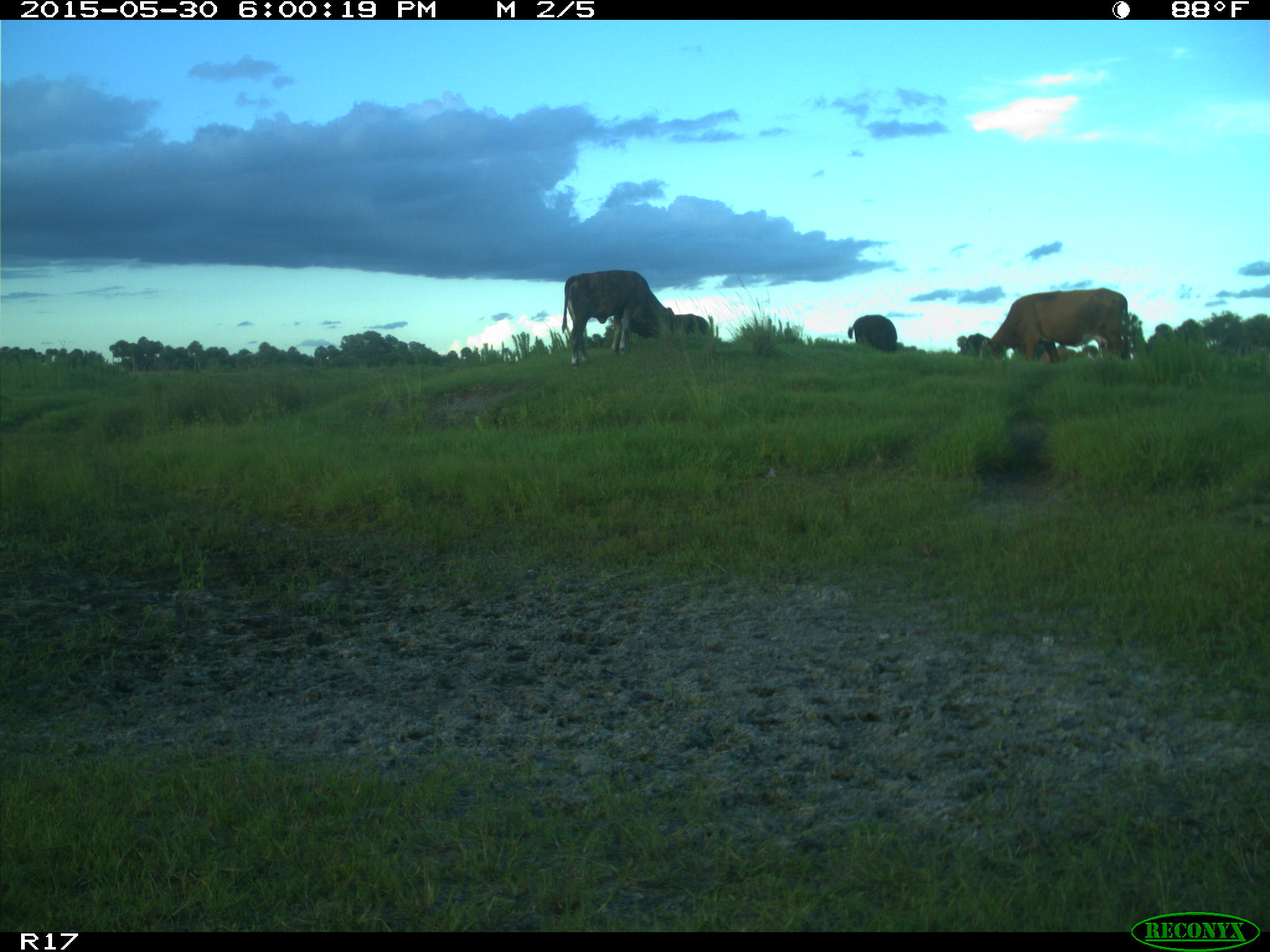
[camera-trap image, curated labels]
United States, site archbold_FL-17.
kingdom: Animalia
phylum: Chordata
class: Mammalia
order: Artiodactyla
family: Bovidae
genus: Bos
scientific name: Bos taurus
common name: domestic cow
Bos taurus (domestic cow).